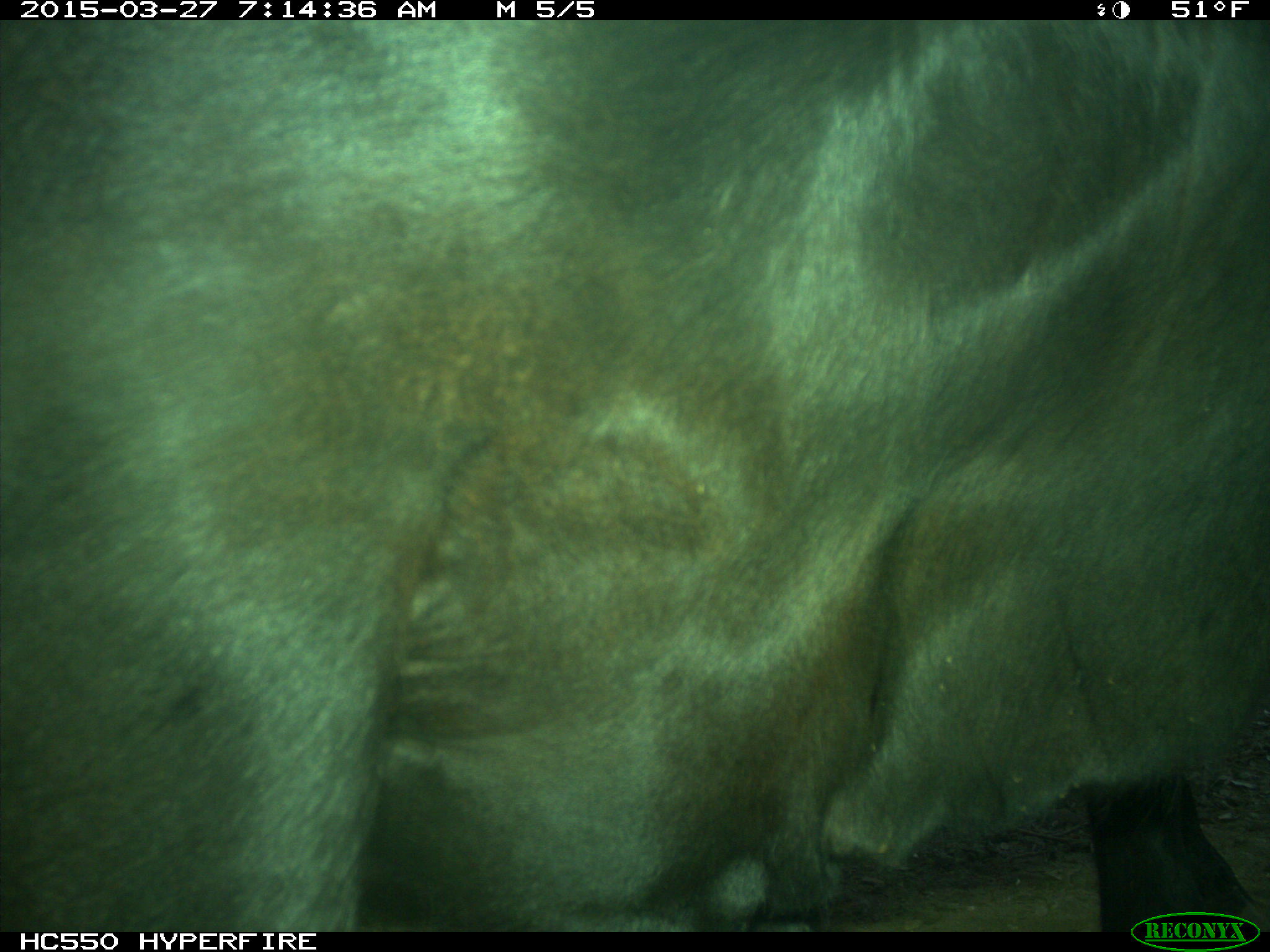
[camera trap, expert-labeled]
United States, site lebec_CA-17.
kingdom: Animalia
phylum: Chordata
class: Mammalia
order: Artiodactyla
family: Bovidae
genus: Bos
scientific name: Bos taurus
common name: domestic cow